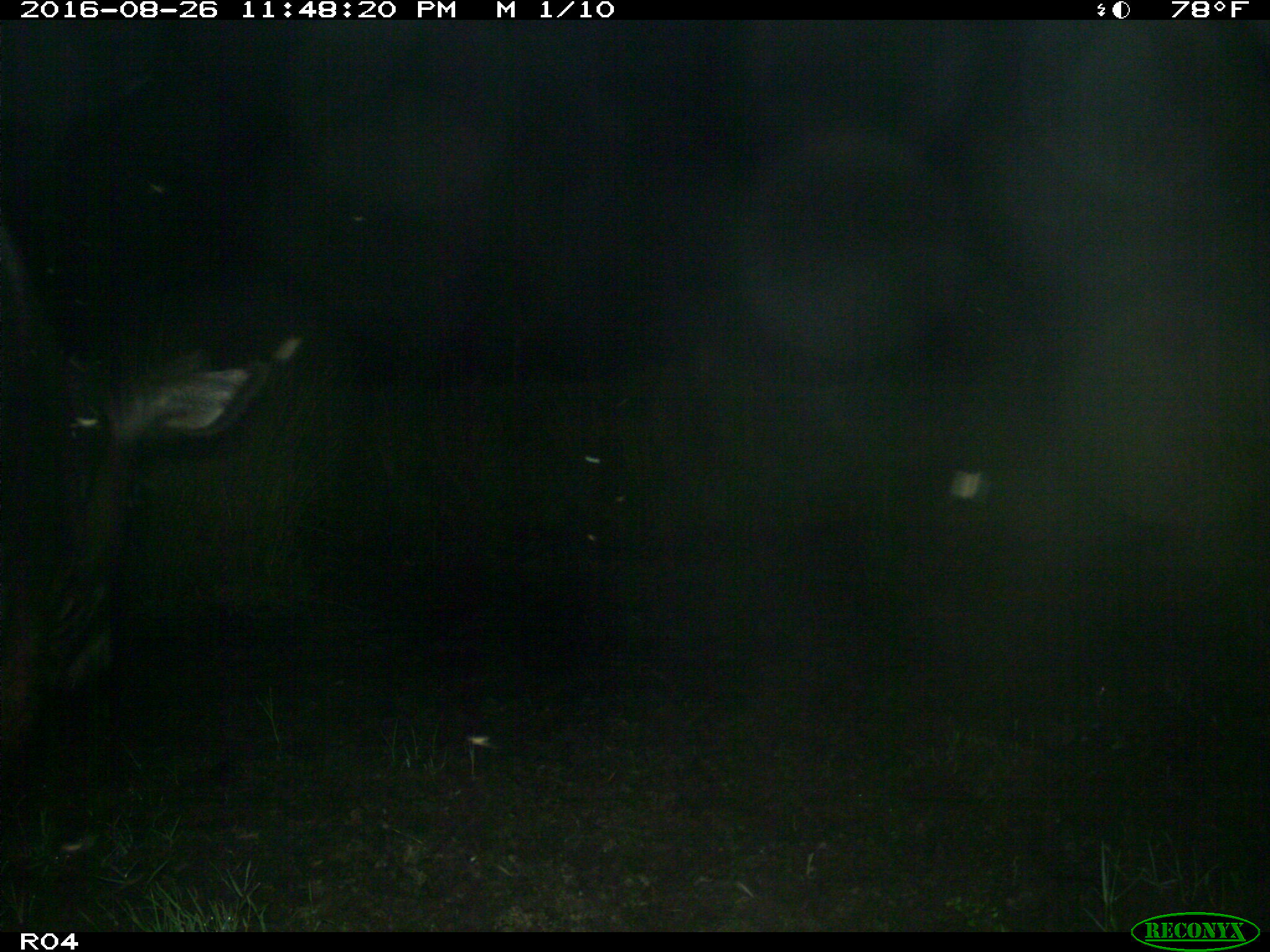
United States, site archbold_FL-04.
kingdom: Animalia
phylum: Chordata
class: Mammalia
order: Artiodactyla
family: Bovidae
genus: Bos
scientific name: Bos taurus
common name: domestic cow